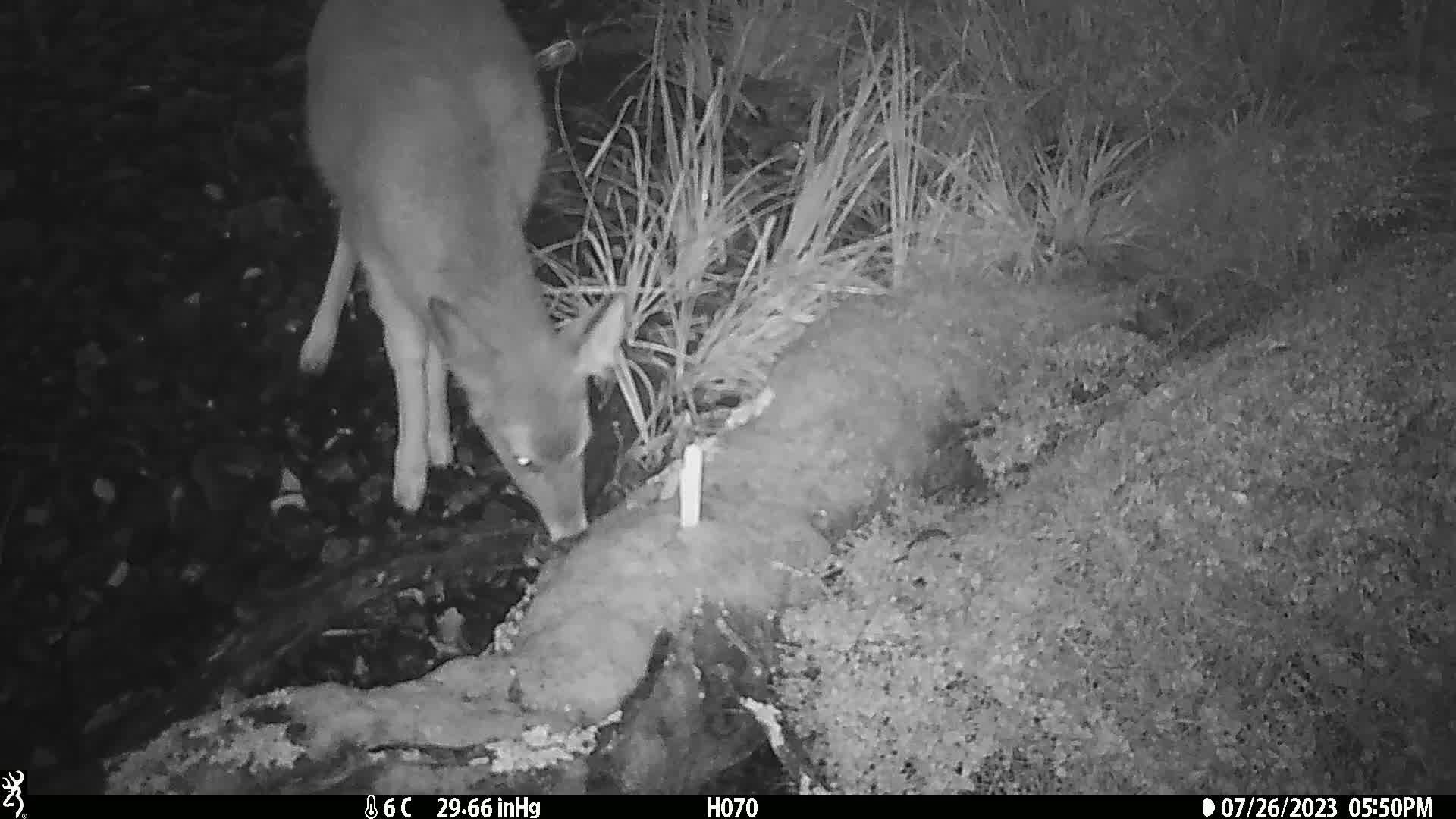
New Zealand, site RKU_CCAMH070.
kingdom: Animalia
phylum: Chordata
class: Mammalia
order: Artiodactyla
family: Cervidae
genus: Odocoileus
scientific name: Odocoileus virginianus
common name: white-tailed deer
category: white tailed deer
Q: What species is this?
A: White tailed deer (white-tailed deer) (Odocoileus virginianus).